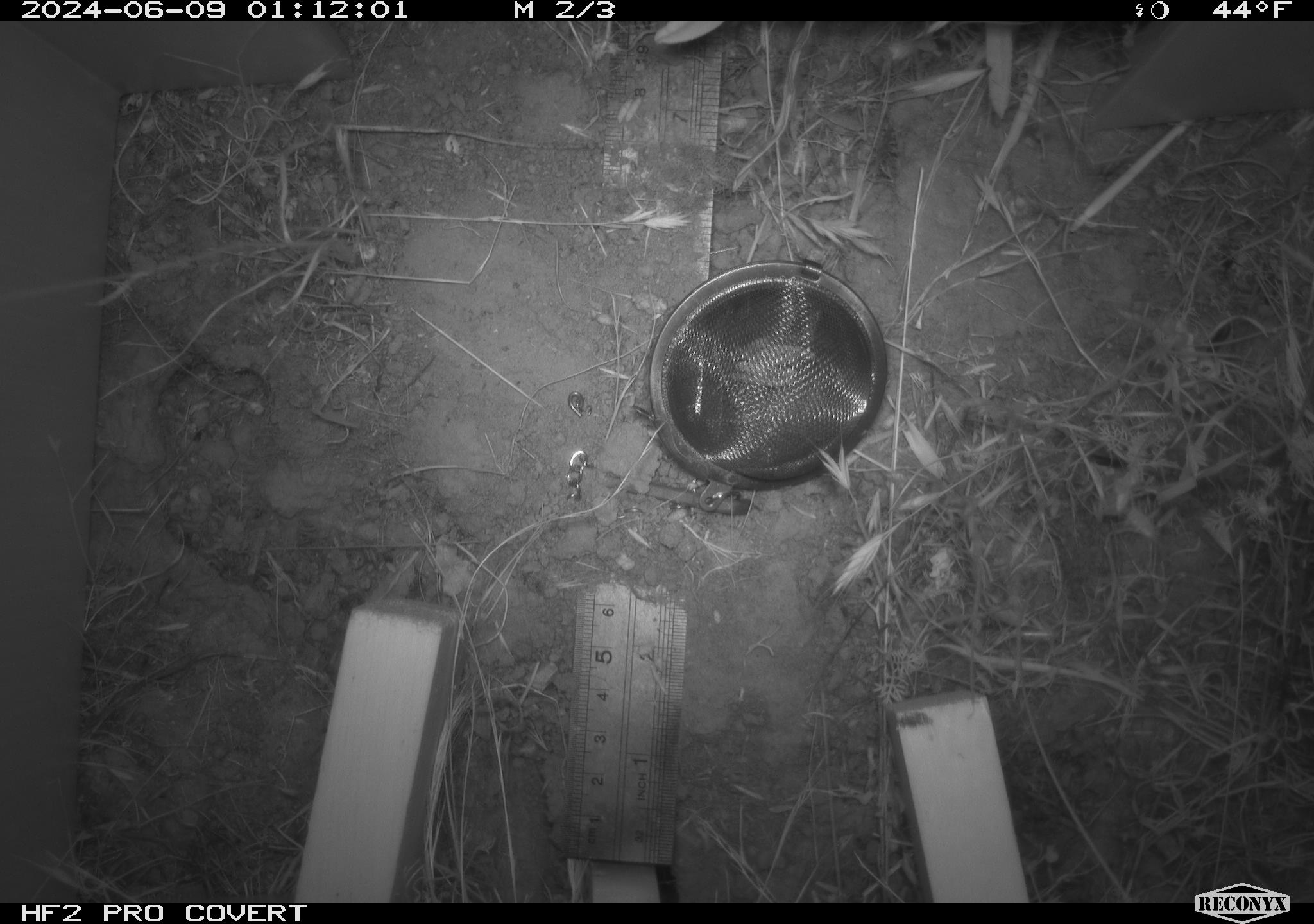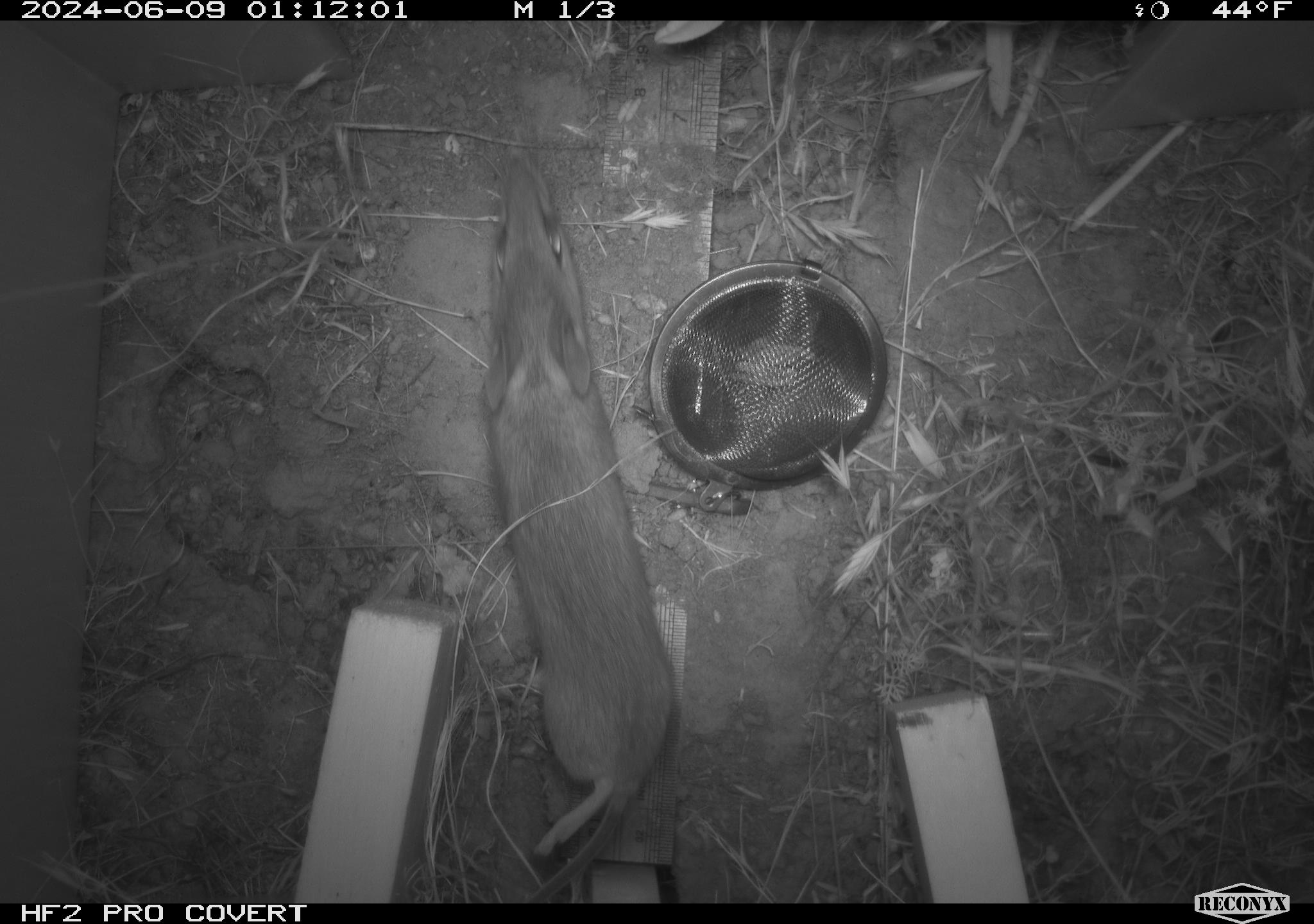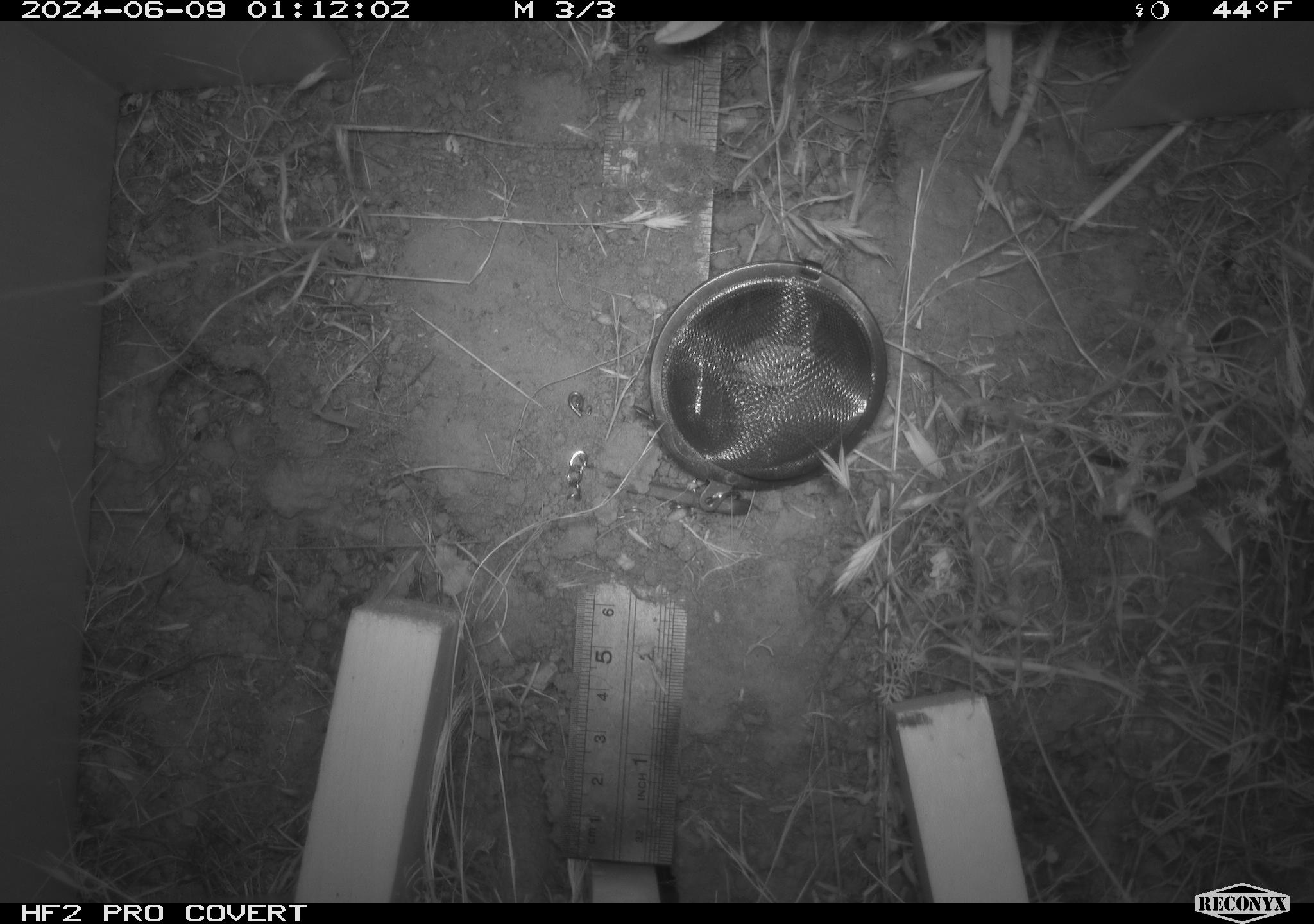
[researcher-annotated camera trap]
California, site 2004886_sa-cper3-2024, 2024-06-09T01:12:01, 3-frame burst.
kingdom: Animalia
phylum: Chordata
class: Mammalia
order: Rodentia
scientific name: Rodentia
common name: rodent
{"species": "rodent (Rodentia)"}